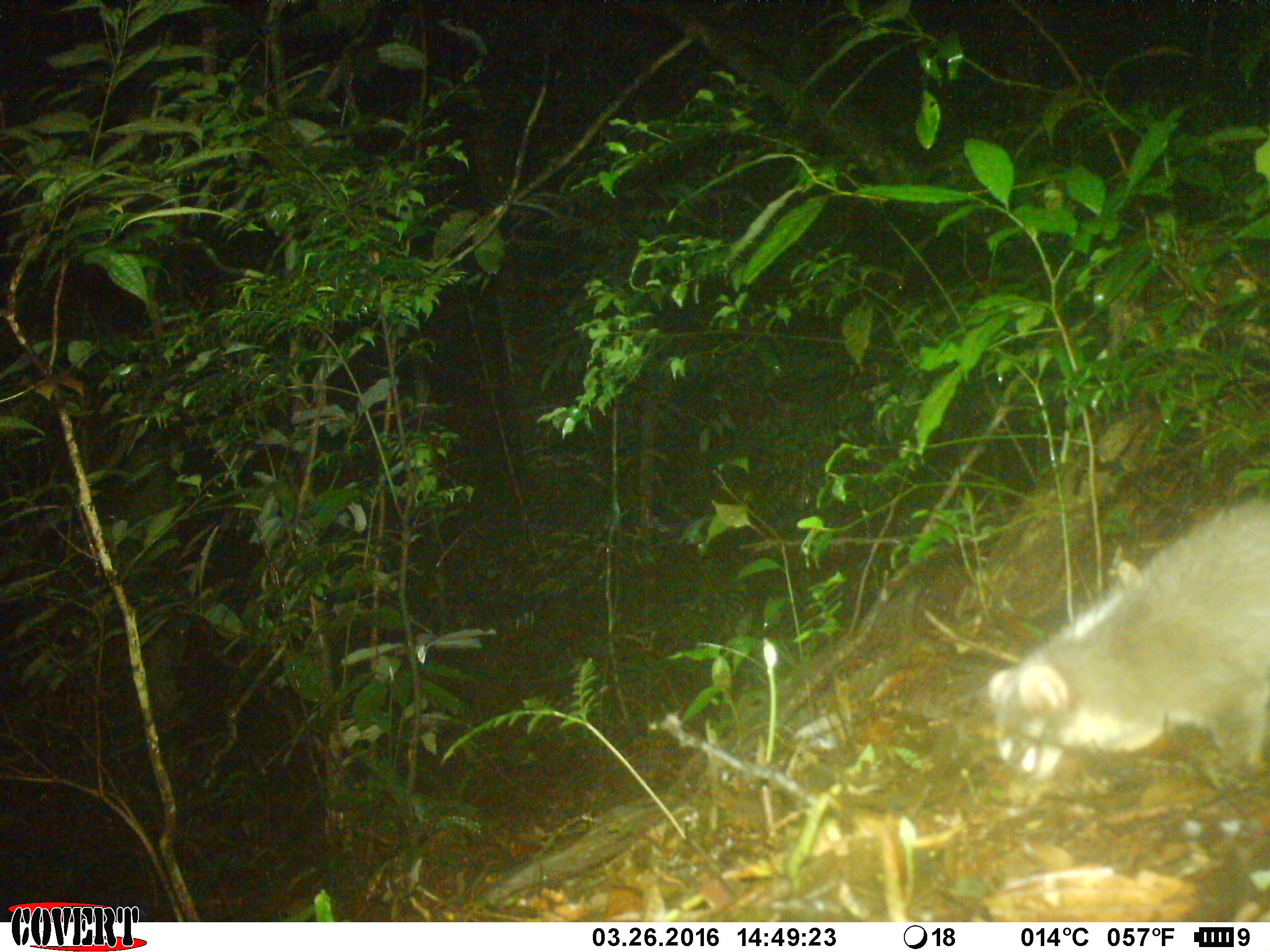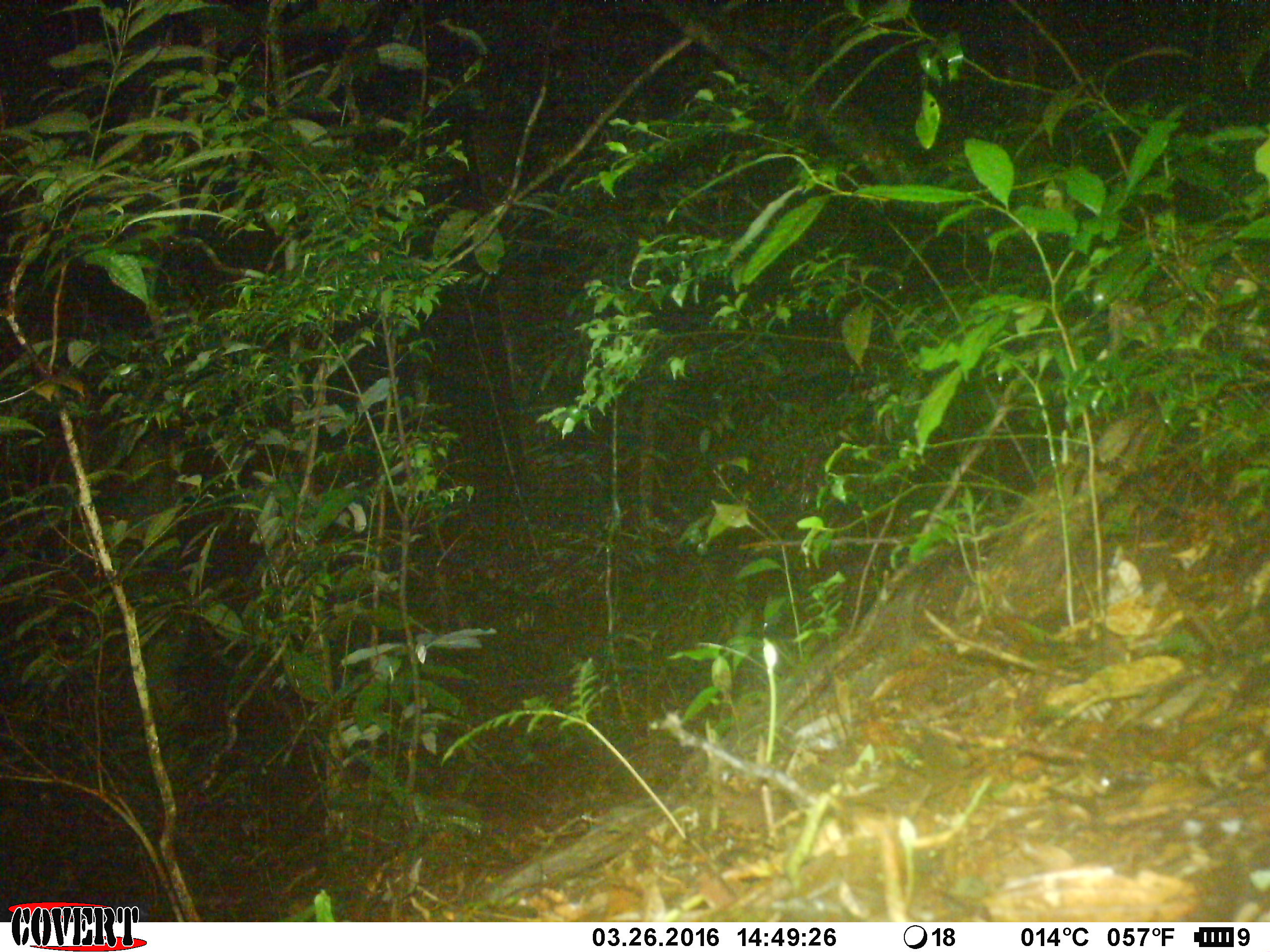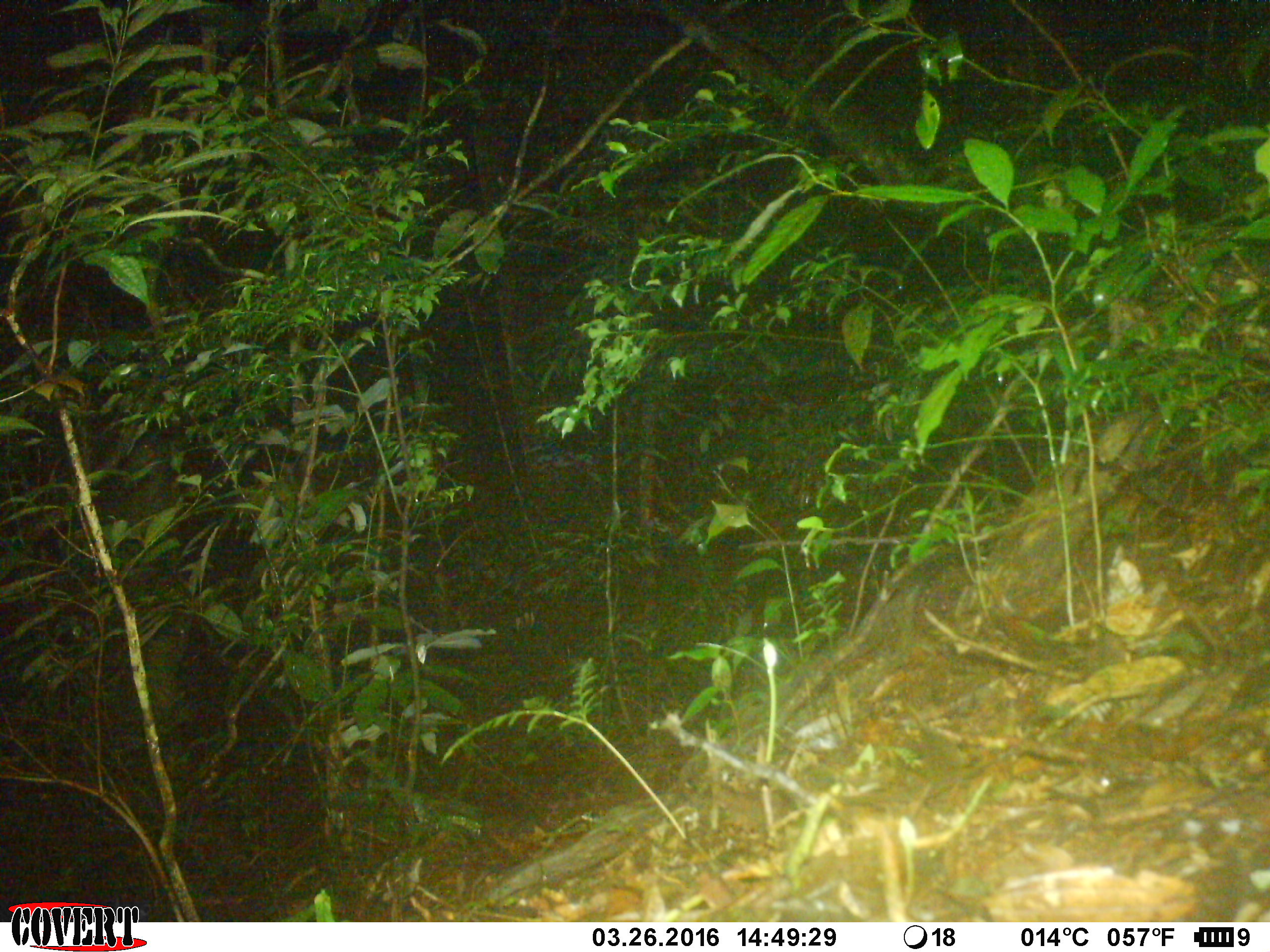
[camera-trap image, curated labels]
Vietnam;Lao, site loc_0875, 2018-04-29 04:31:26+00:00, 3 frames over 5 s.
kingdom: Animalia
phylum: Chordata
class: Mammalia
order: Carnivora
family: Mustelidae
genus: Melogale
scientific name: Melogale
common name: ferret badger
Ferret badger (Melogale). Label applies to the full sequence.